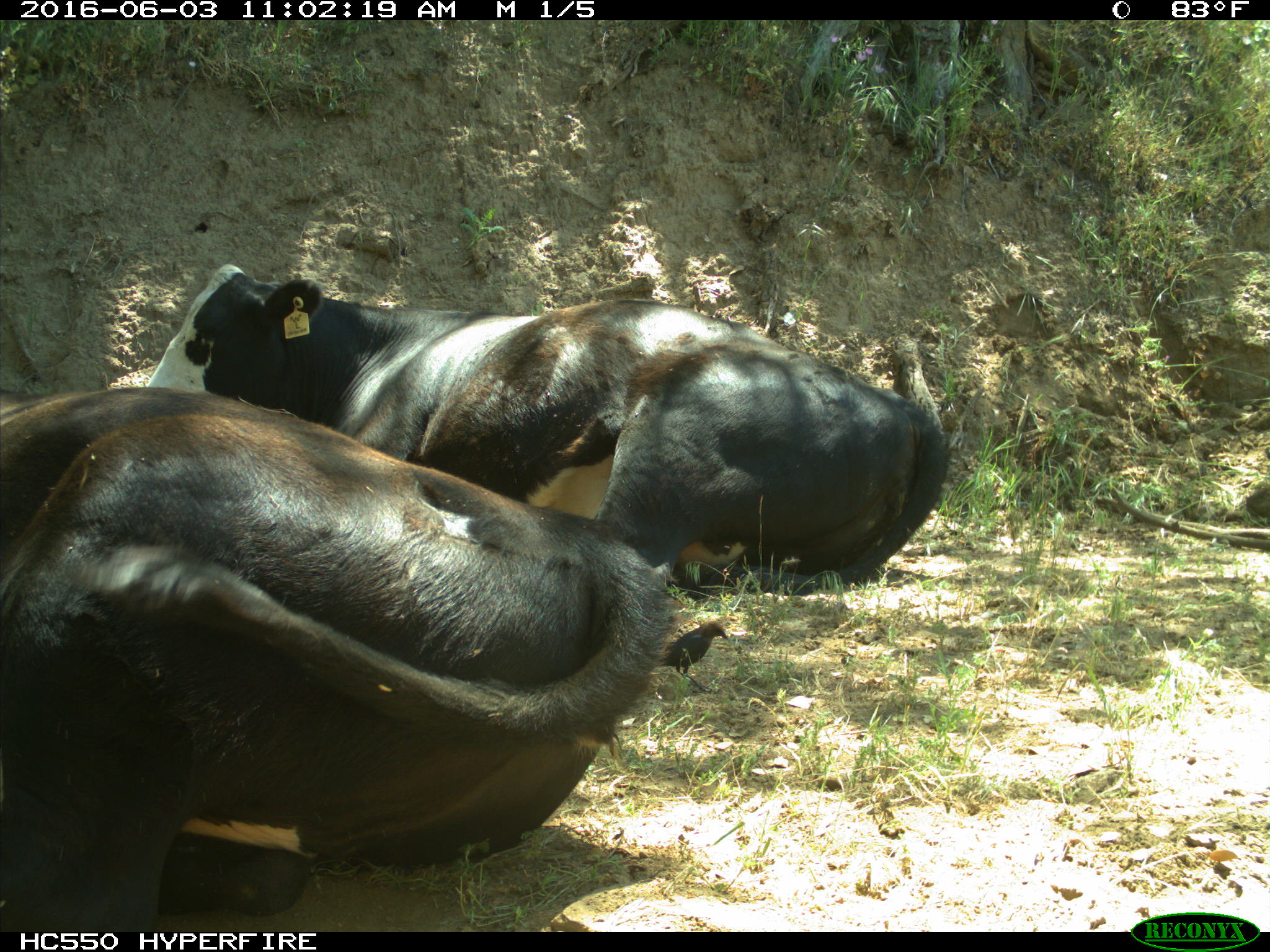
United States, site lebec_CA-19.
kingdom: Animalia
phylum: Chordata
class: Mammalia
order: Artiodactyla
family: Bovidae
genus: Bos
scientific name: Bos taurus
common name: domestic cow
Bos taurus (domestic cow).